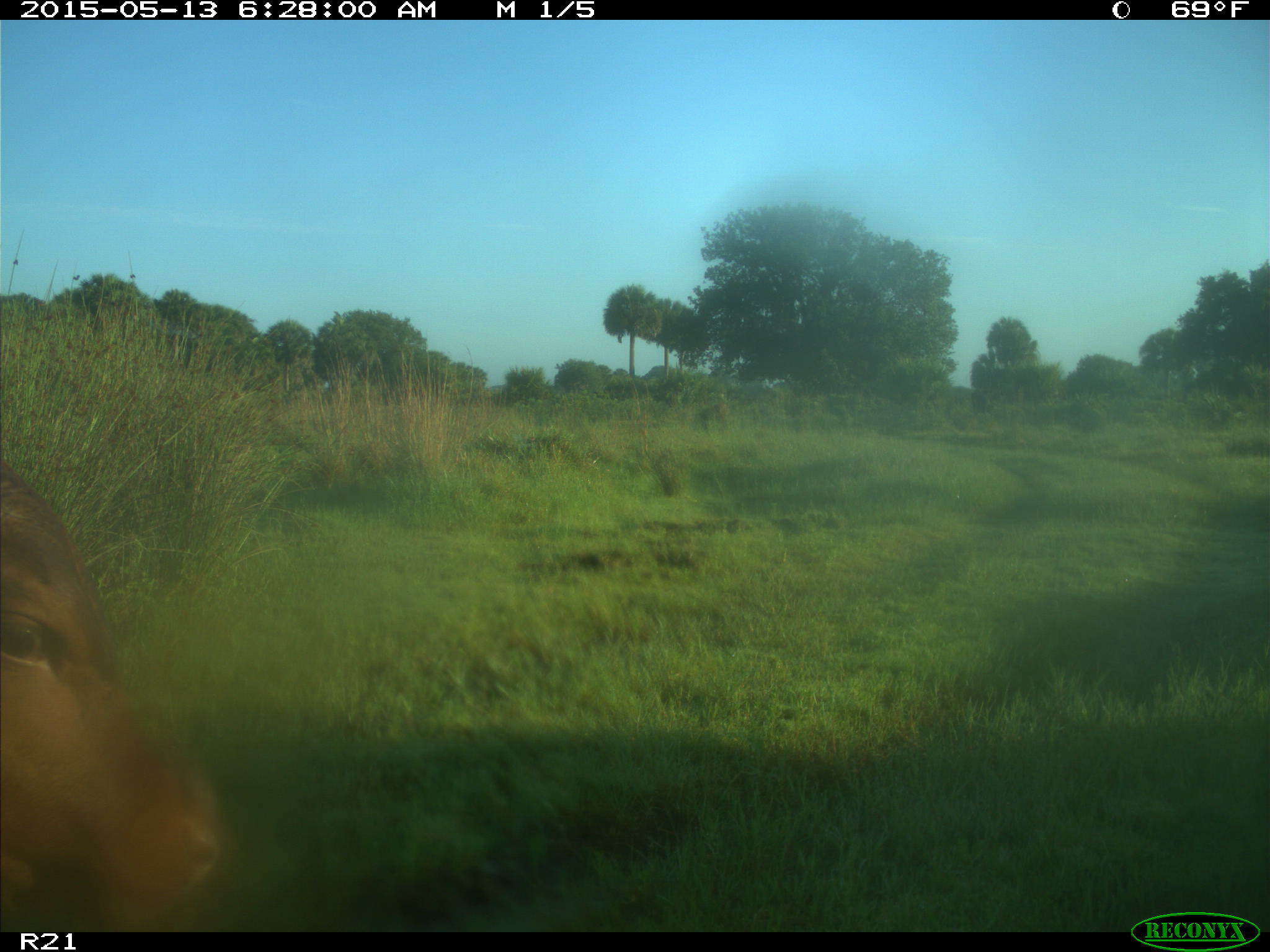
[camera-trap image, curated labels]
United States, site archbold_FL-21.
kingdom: Animalia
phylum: Chordata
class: Mammalia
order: Artiodactyla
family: Bovidae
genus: Bos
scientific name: Bos taurus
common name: domestic cow